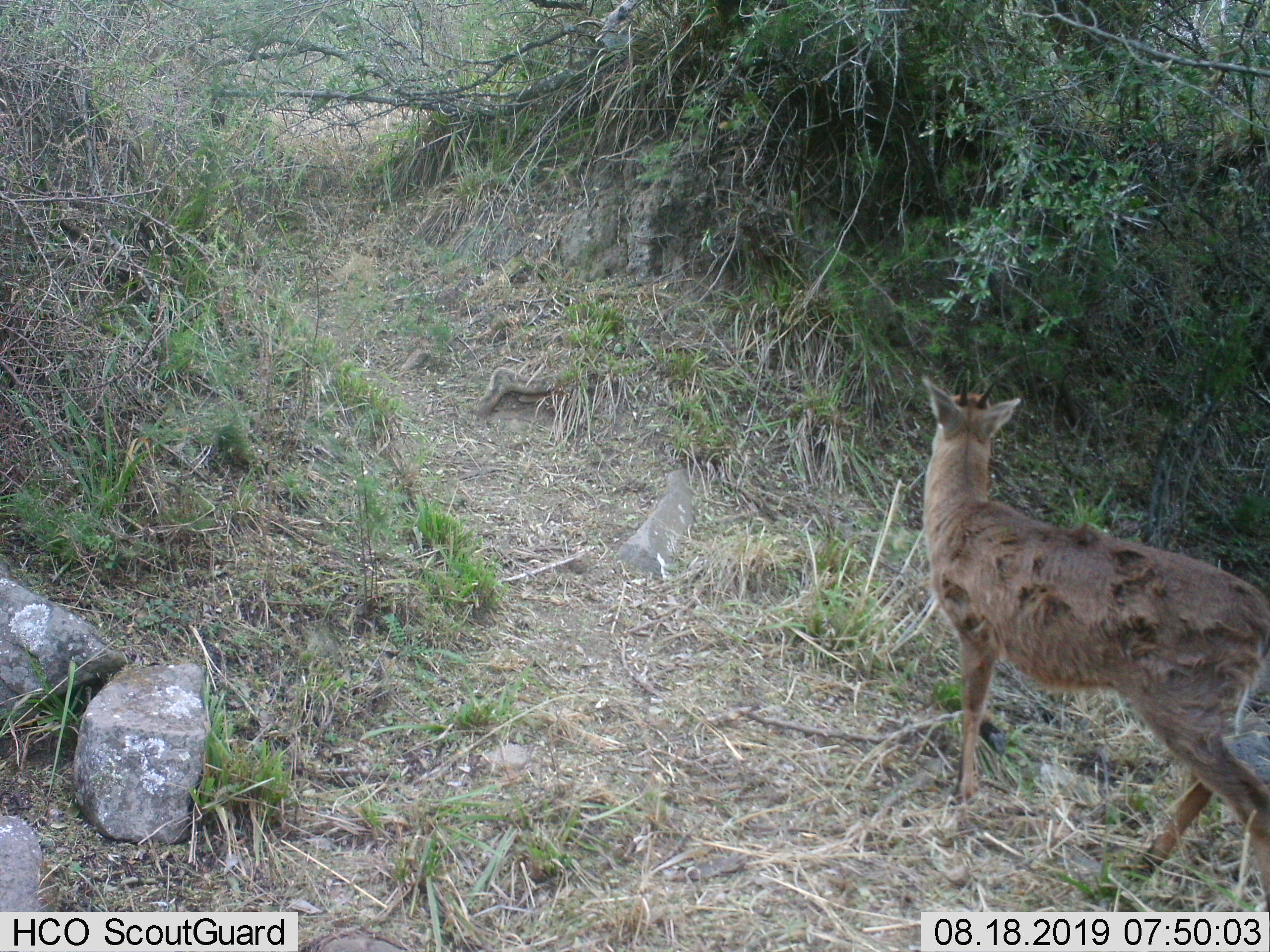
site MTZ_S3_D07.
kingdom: Animalia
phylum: Chordata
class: Mammalia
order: Artiodactyla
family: Bovidae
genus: Sylvicapra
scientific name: Sylvicapra grimmia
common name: common duiker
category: duikercommongrey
Duikercommongrey (common duiker) (Sylvicapra grimmia), count 1. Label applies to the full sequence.